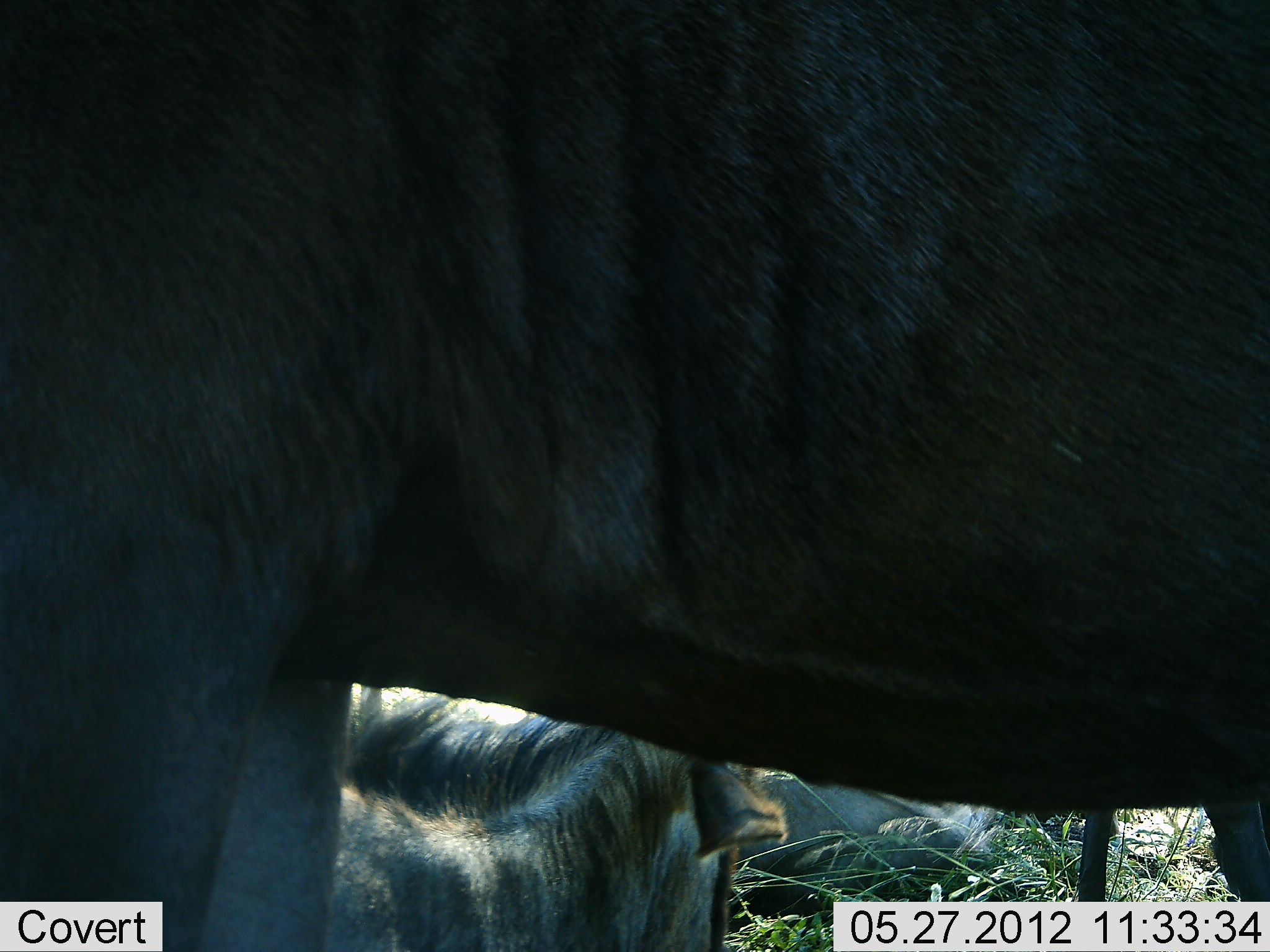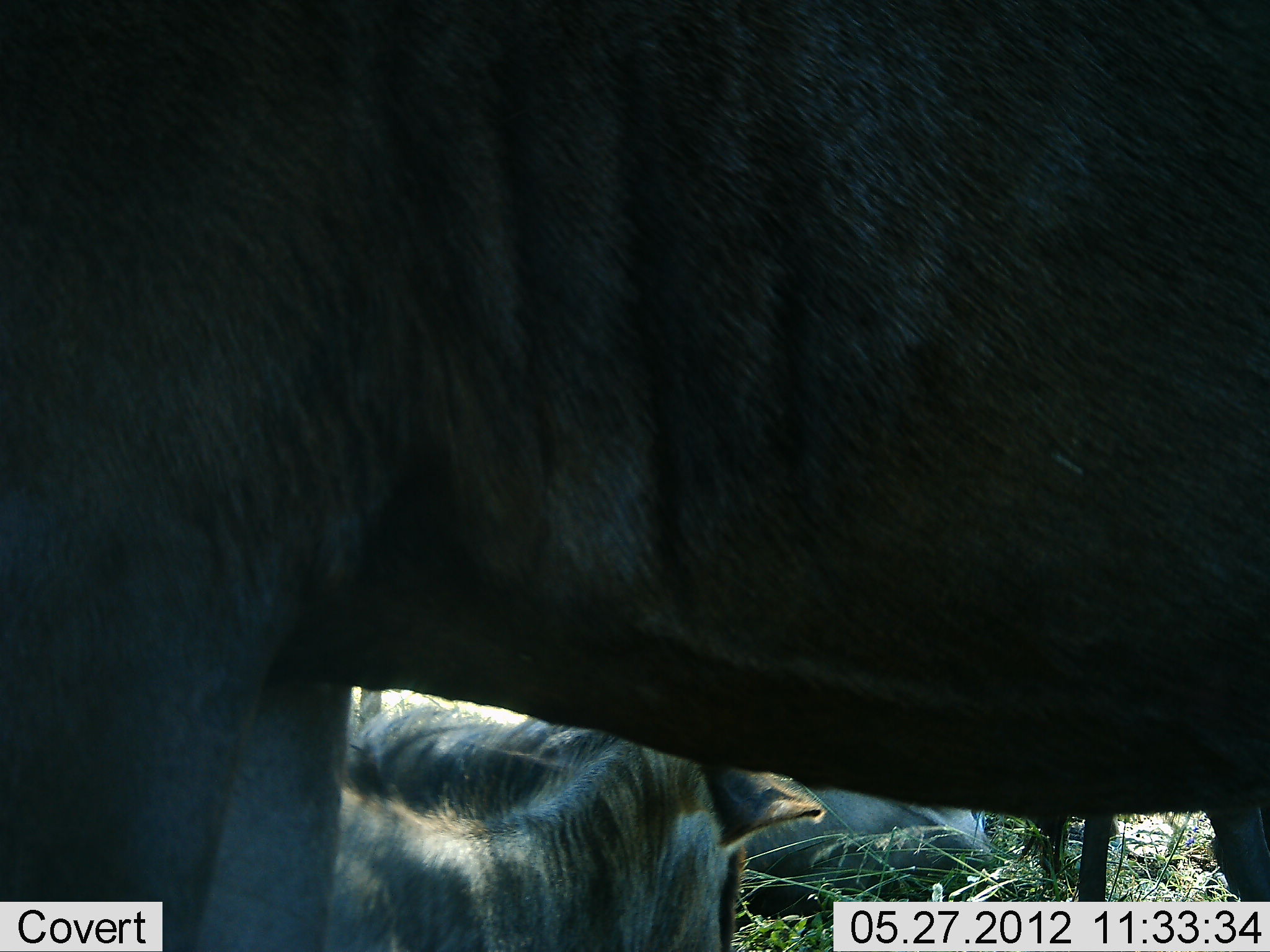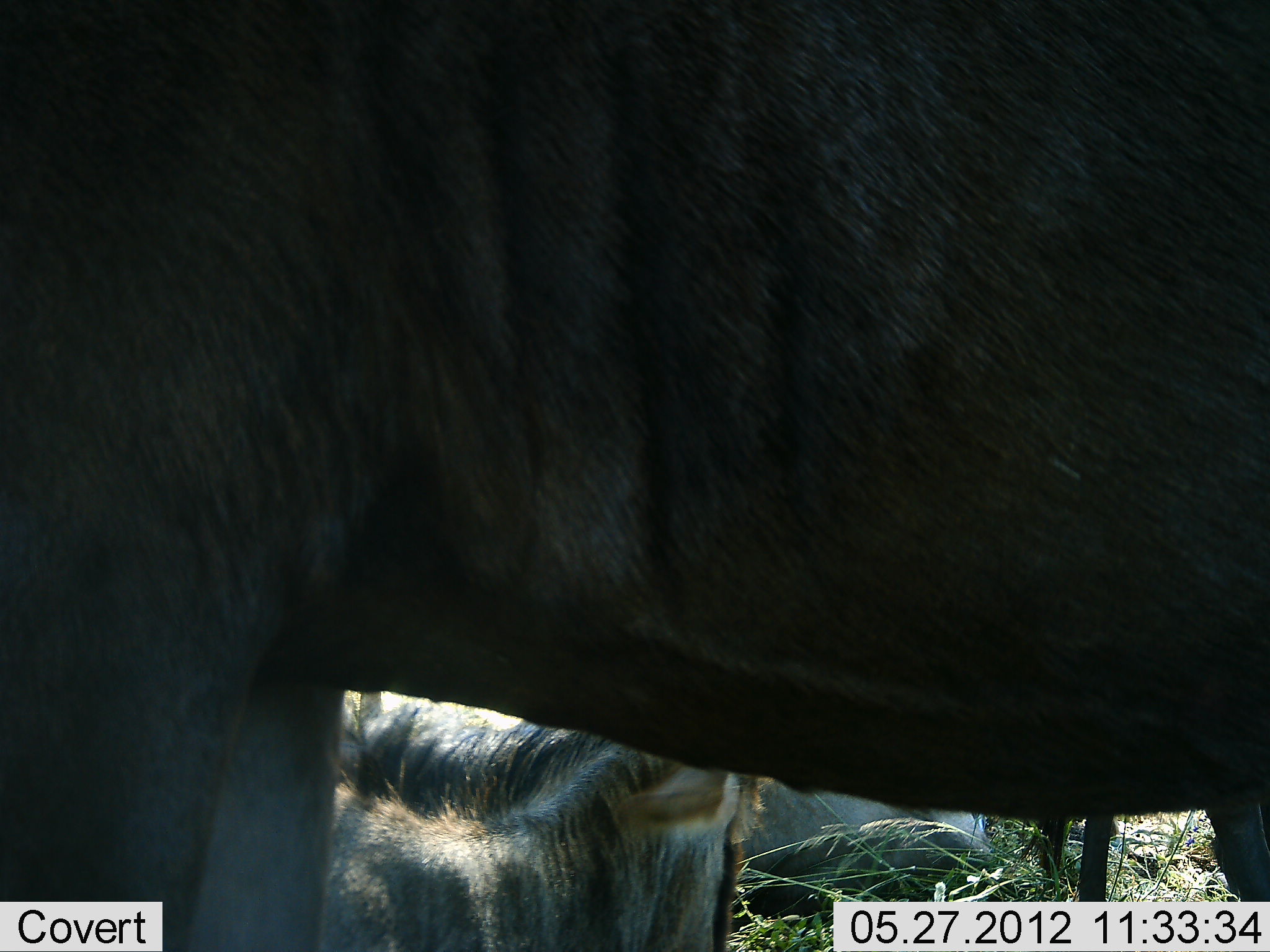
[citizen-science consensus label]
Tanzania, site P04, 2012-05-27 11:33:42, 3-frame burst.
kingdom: Animalia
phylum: Chordata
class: Mammalia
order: Artiodactyla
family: Bovidae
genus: Connochaetes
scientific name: Connochaetes taurinus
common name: blue wildebeest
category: wildebeest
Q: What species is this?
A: Wildebeest (blue wildebeest) (Connochaetes taurinus).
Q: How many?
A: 3.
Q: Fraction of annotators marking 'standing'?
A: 70%.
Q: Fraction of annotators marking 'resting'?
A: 100%.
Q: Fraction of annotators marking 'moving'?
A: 0%.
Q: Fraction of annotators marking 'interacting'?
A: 0%.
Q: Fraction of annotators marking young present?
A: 0%.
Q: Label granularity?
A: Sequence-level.